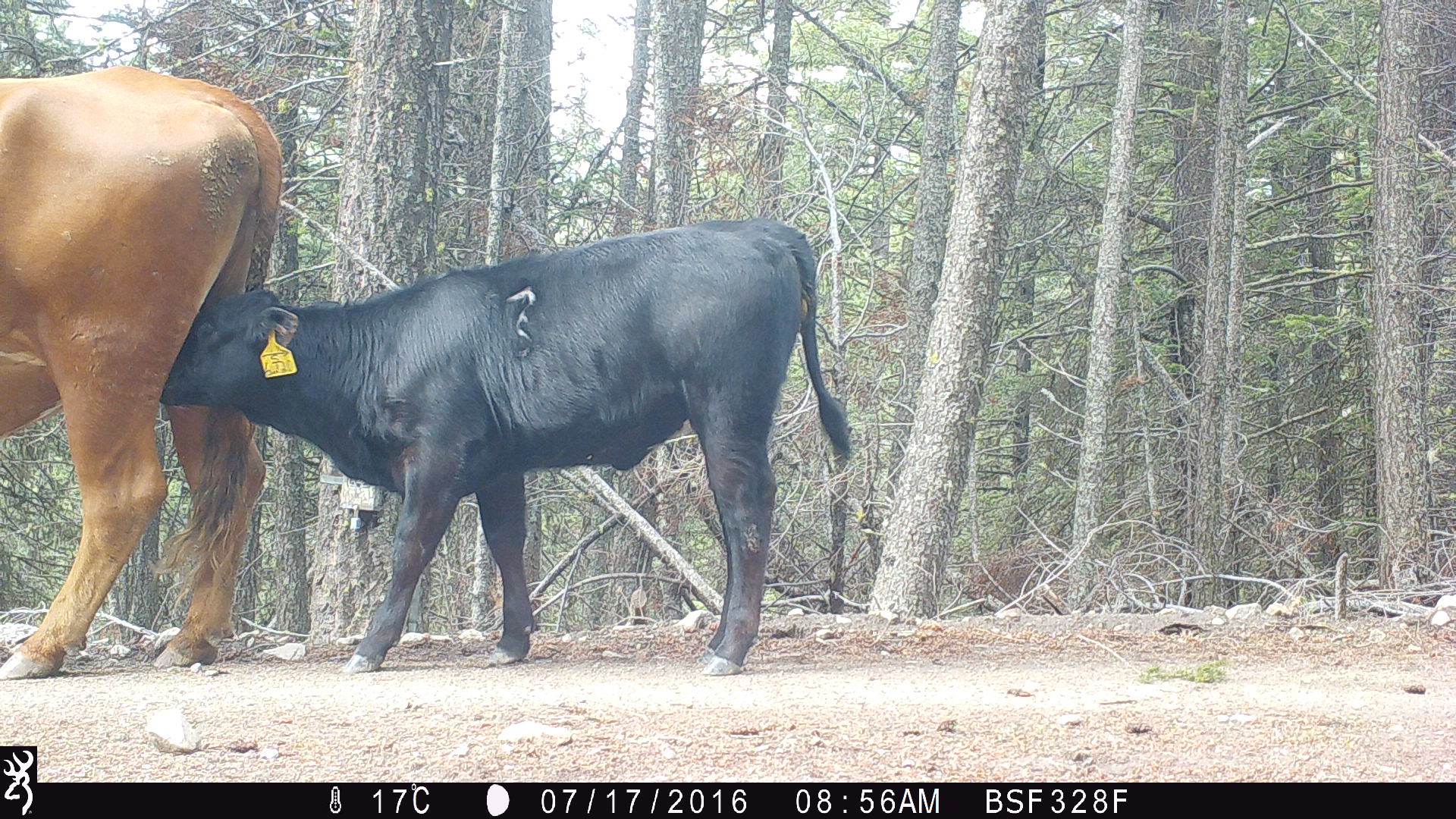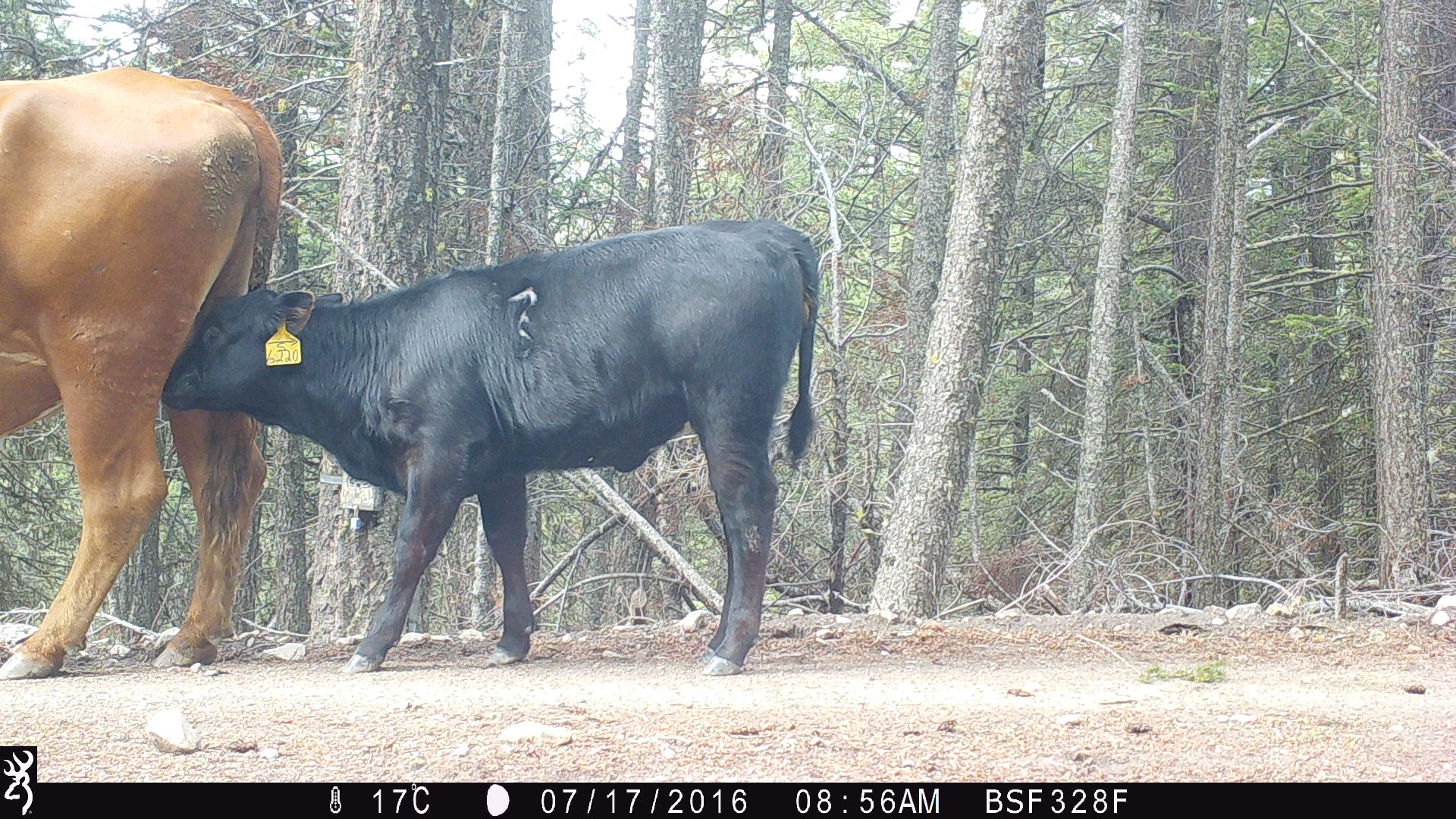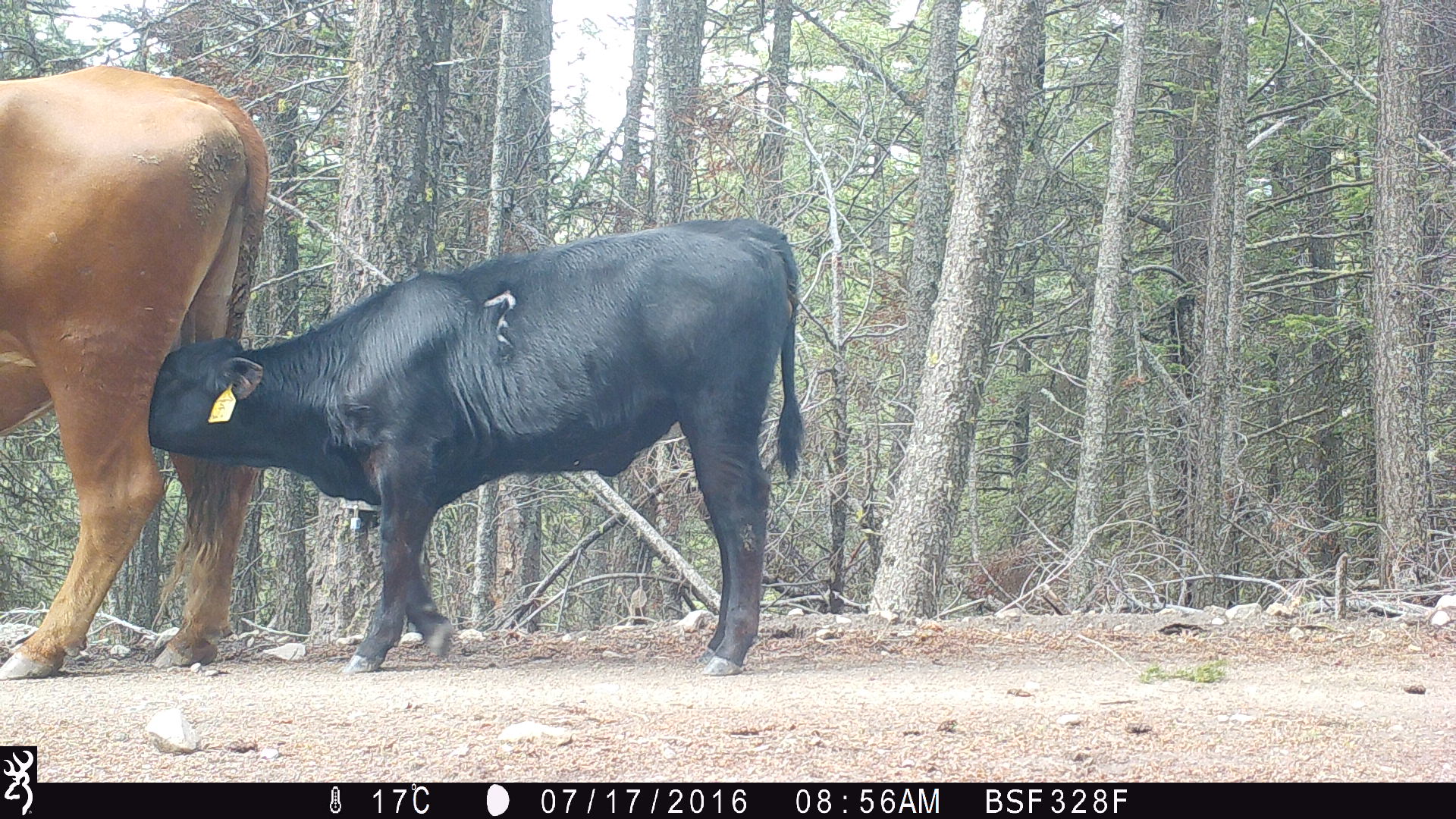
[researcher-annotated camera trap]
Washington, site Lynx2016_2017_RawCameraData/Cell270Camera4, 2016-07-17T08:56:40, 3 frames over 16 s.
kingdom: Animalia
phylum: Chordata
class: Mammalia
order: Artiodactyla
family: Bovidae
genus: Bos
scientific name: Bos taurus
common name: domestic cattle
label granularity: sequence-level